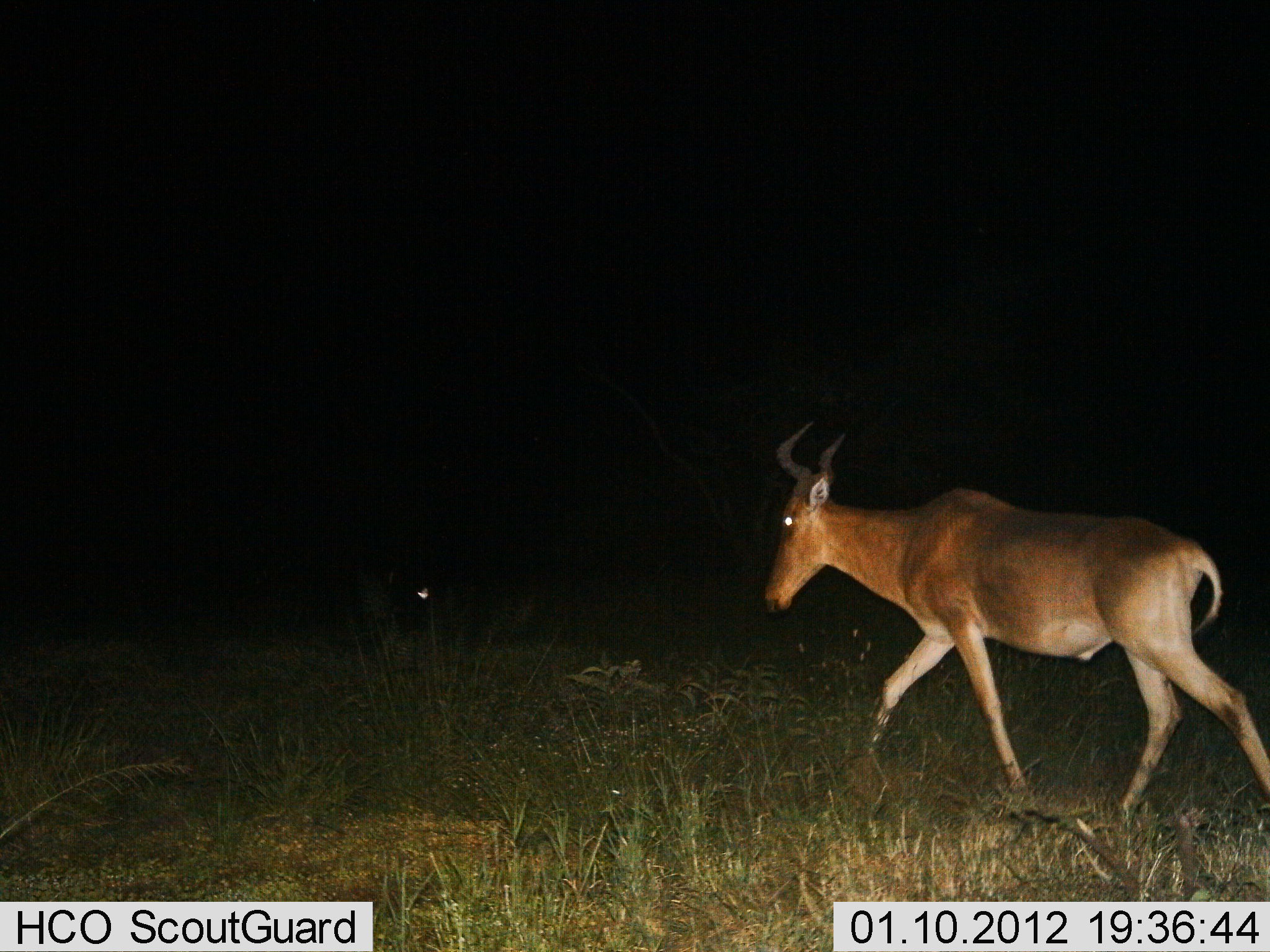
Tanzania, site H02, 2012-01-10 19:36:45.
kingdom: Animalia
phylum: Chordata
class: Mammalia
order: Artiodactyla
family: Bovidae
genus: Alcelaphus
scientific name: Alcelaphus buselaphus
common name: hartebeest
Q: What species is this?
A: Hartebeest (Alcelaphus buselaphus).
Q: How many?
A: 1.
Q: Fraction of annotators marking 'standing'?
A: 11%.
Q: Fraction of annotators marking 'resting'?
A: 0%.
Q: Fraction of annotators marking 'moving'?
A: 89%.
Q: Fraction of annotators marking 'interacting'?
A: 0%.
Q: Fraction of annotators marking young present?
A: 0%.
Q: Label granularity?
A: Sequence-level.